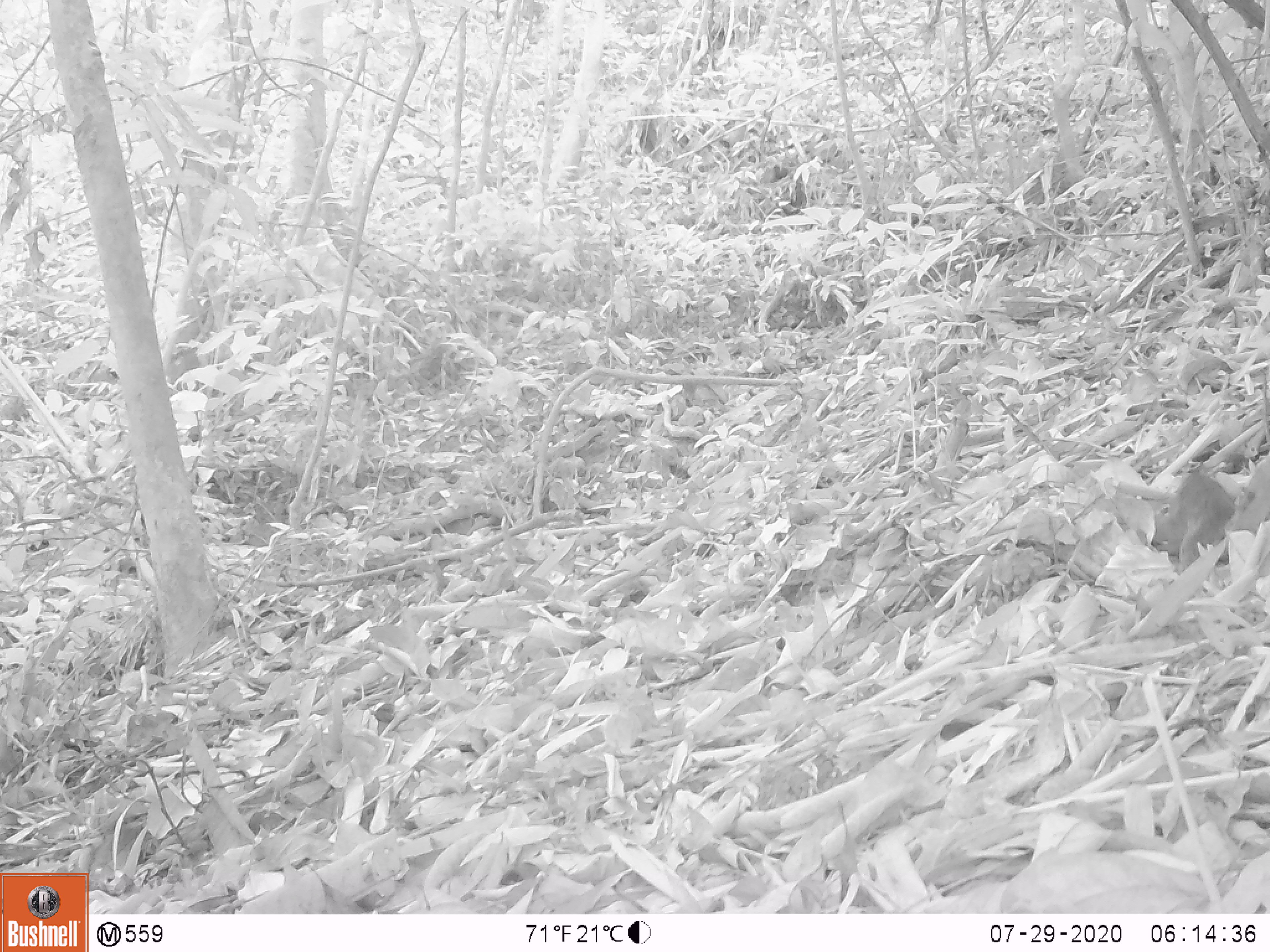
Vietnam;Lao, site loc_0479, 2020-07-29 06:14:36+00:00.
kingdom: Animalia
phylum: Chordata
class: Mammalia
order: Rodentia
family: Sciuridae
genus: Sciurus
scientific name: Sciurus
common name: squirrel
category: unidentified squirrel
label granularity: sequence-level